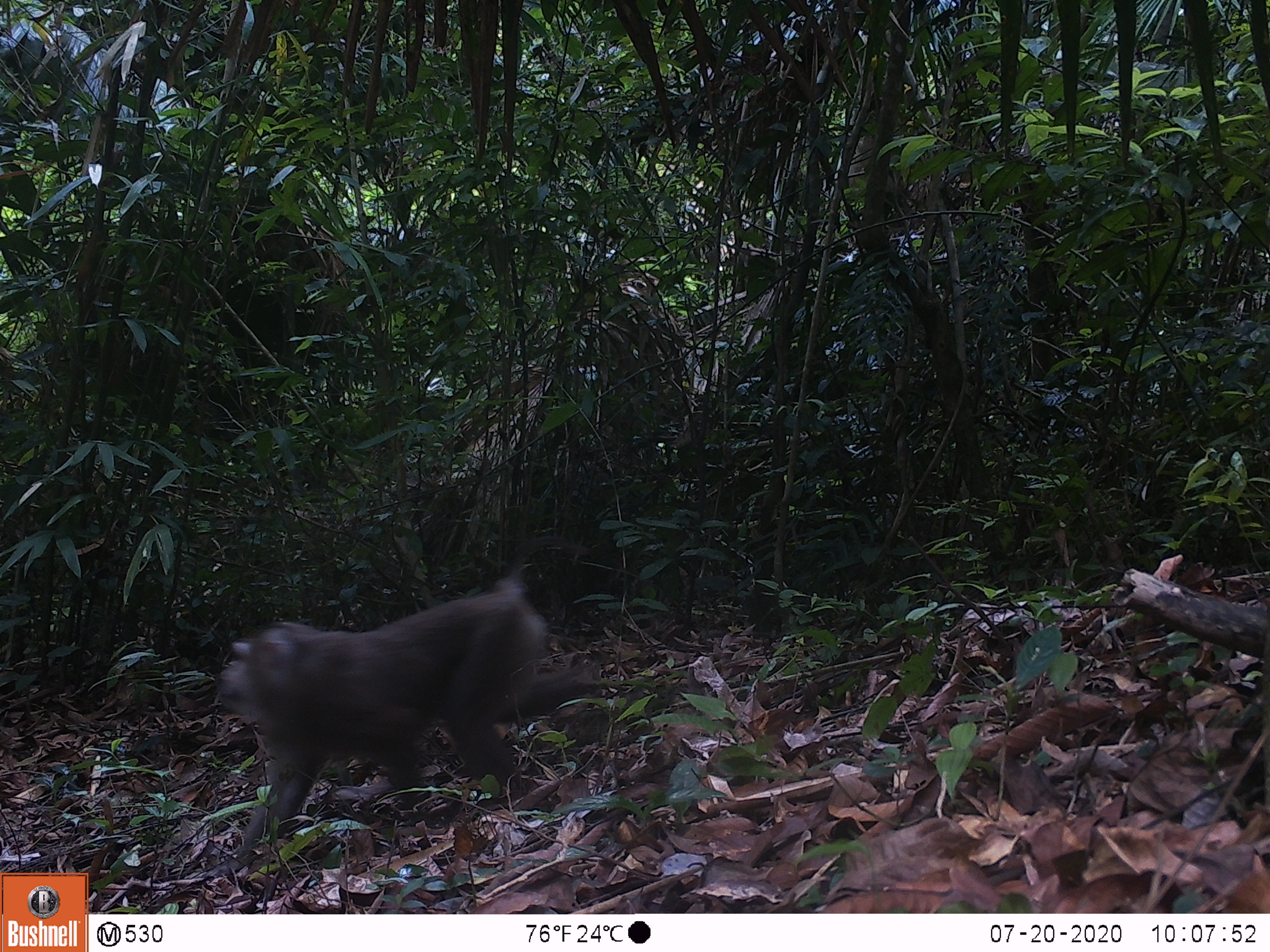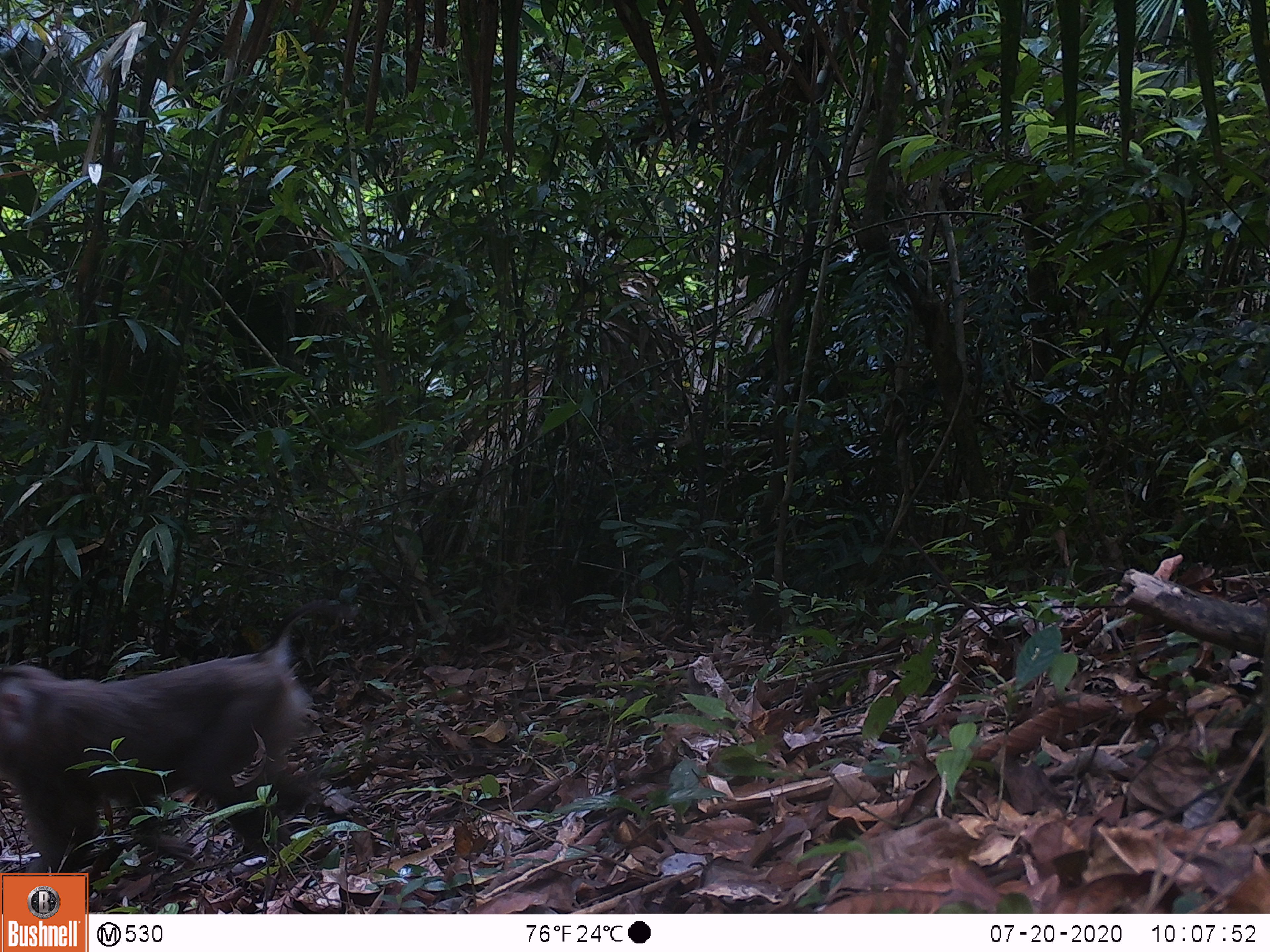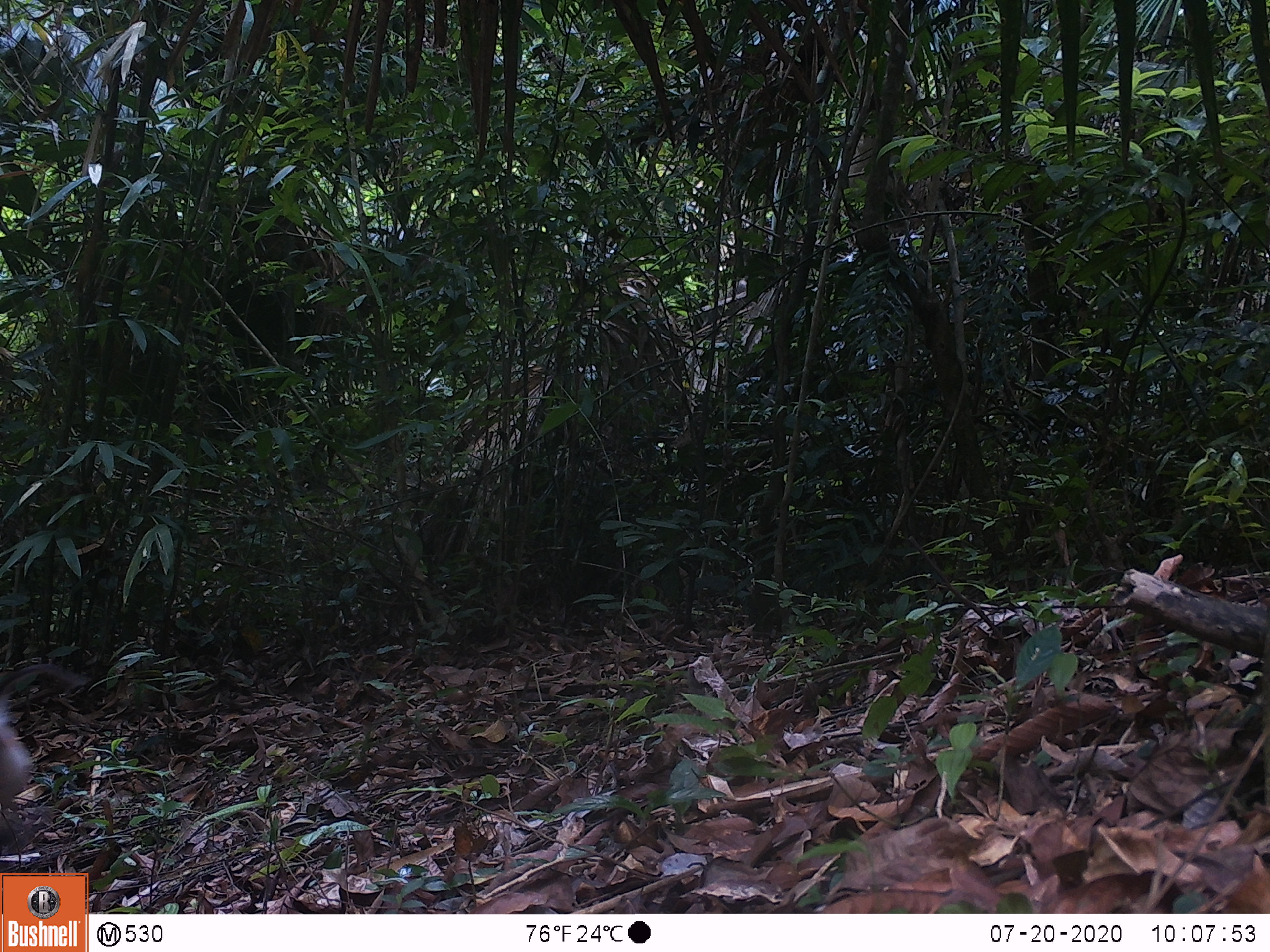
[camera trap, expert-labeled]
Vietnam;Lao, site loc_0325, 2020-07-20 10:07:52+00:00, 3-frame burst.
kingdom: Animalia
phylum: Chordata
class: Mammalia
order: Primates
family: Cercopithecidae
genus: Macaca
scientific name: Macaca nemestrina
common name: pig-tailed macaque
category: pig tailed macaque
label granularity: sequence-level